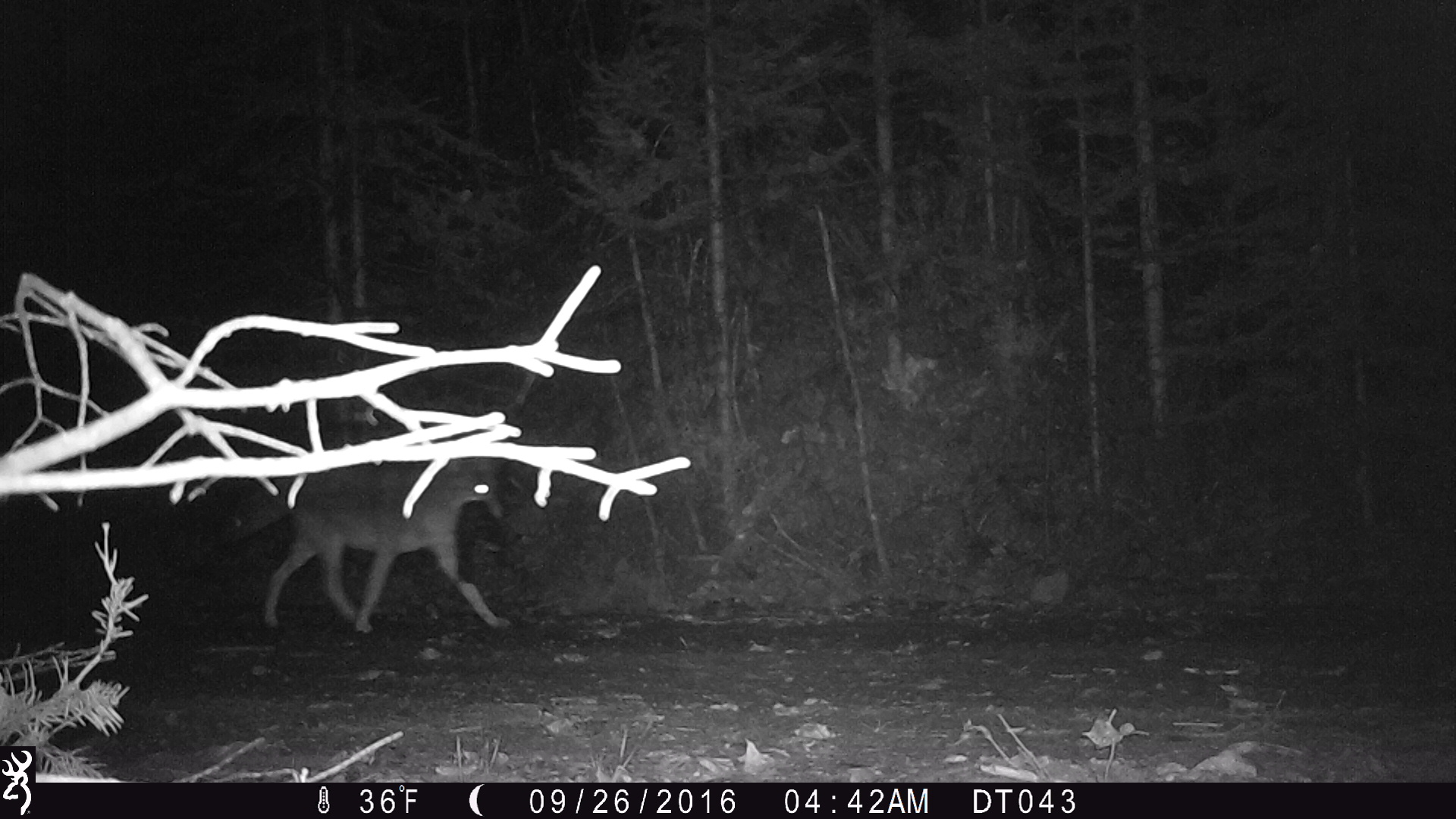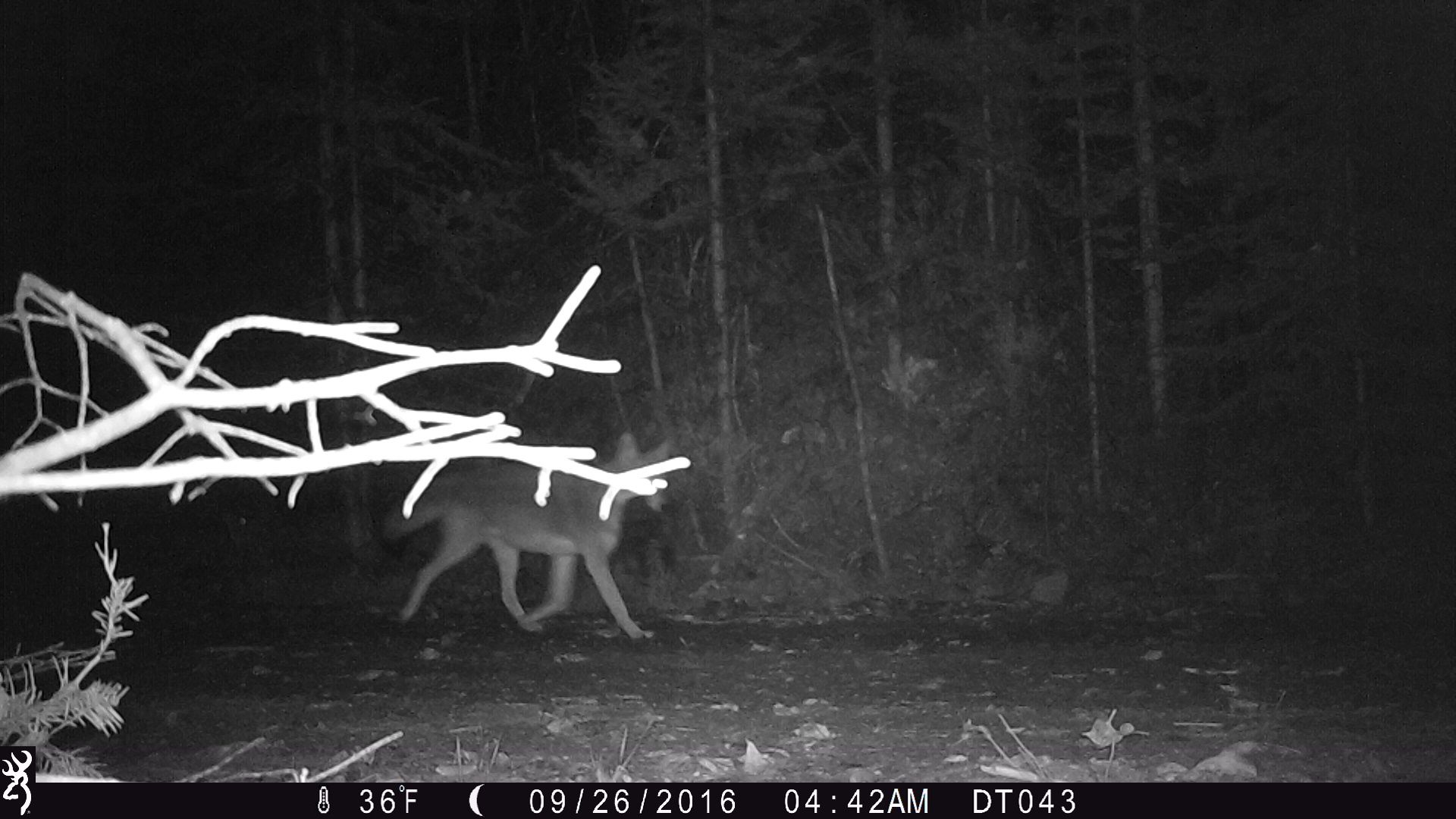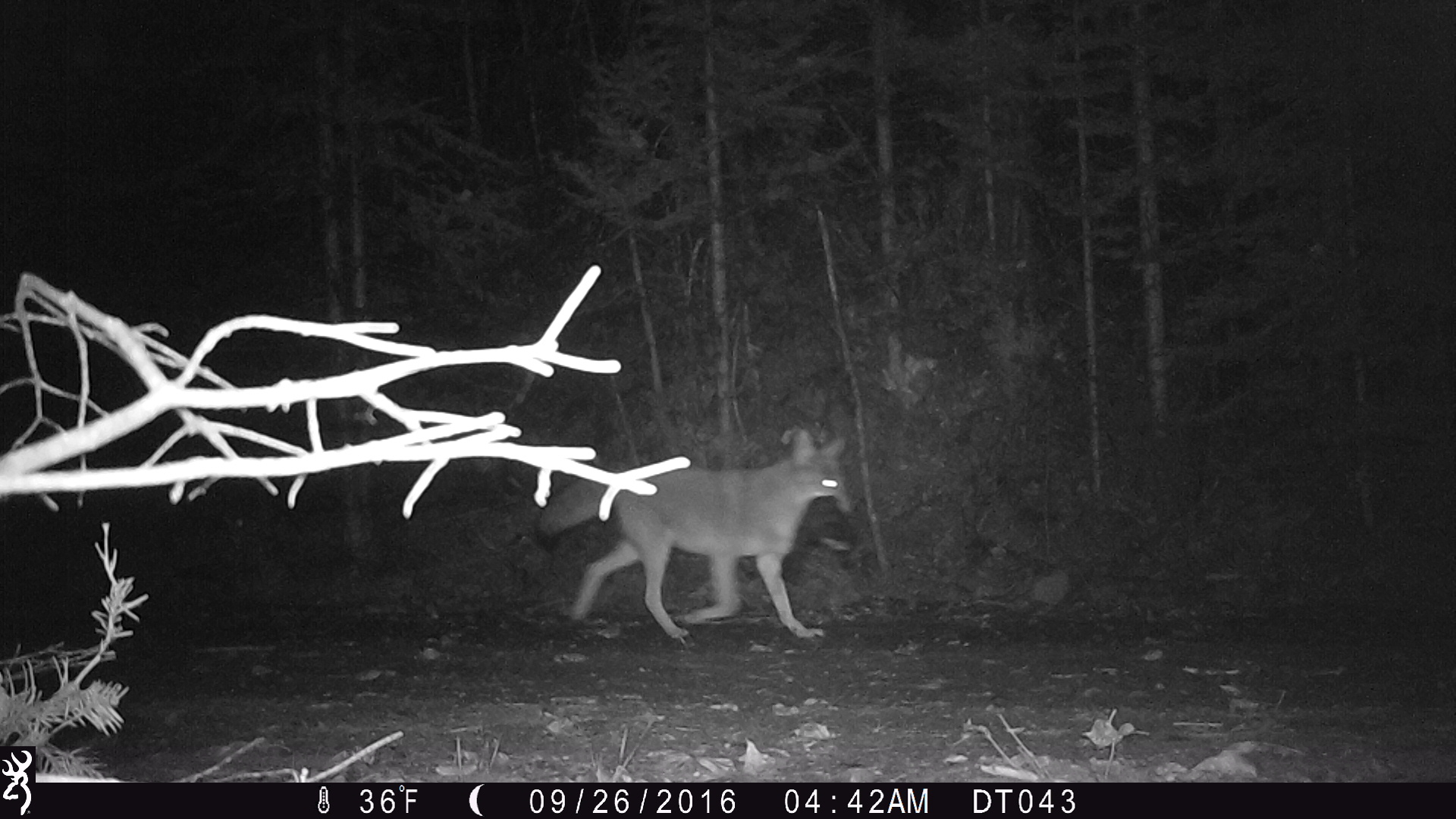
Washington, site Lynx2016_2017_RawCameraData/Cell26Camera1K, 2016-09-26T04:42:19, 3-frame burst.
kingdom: Animalia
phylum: Chordata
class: Mammalia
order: Carnivora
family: Canidae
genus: Canis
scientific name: Canis latrans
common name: coyote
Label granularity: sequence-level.